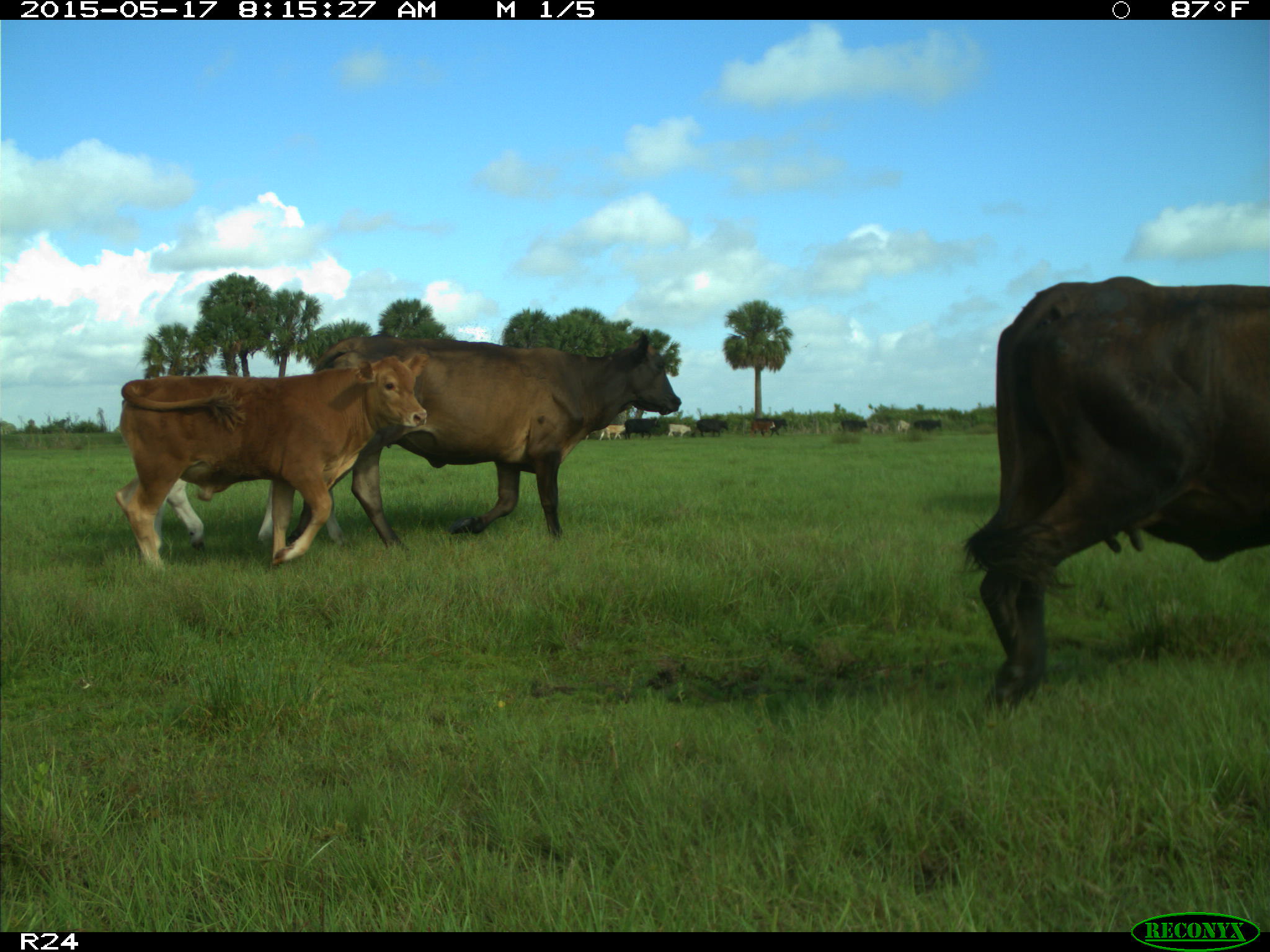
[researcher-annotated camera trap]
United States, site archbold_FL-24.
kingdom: Animalia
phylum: Chordata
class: Mammalia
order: Artiodactyla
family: Bovidae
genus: Bos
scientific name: Bos taurus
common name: domestic cow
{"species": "Bos taurus (domestic cow)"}